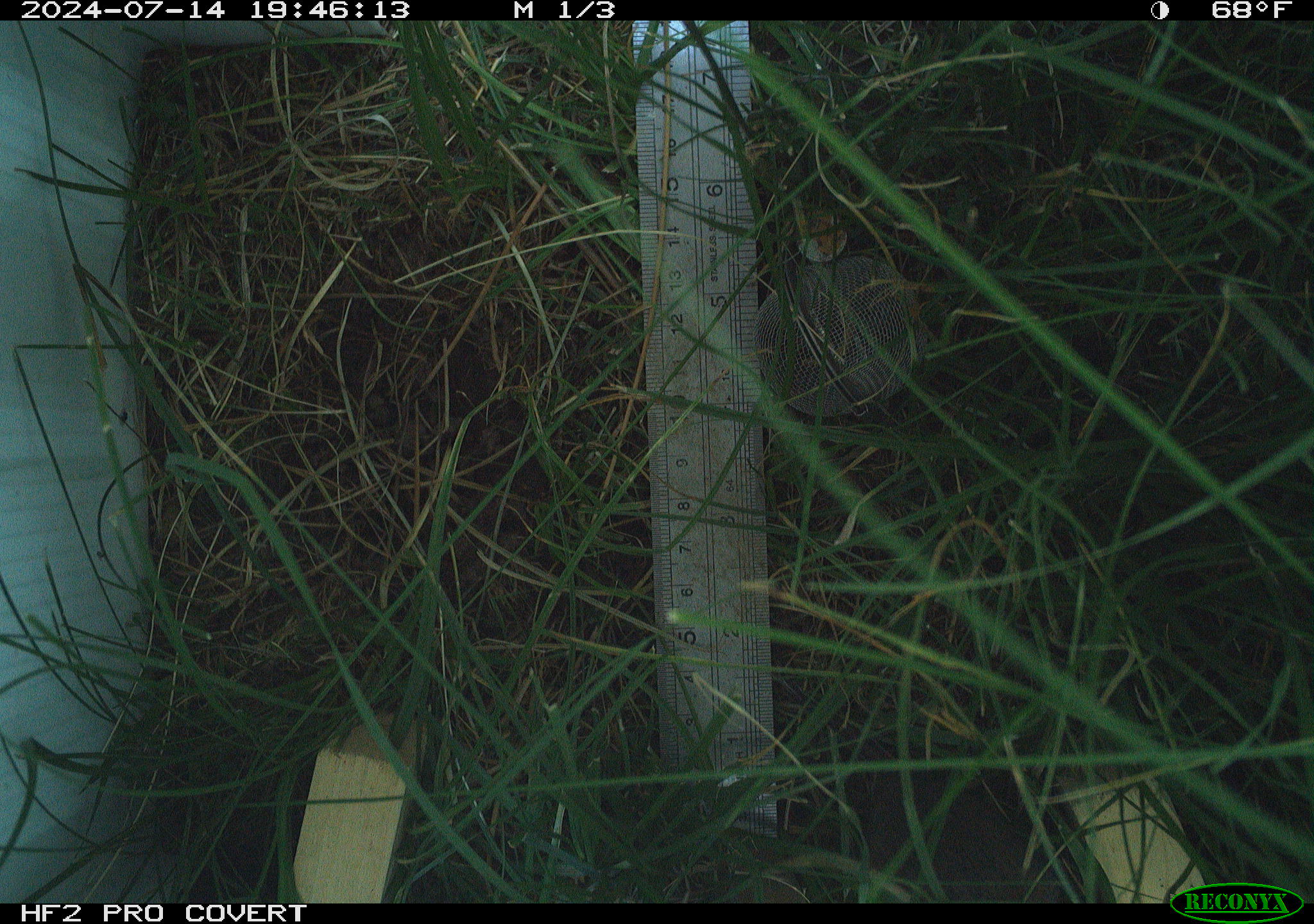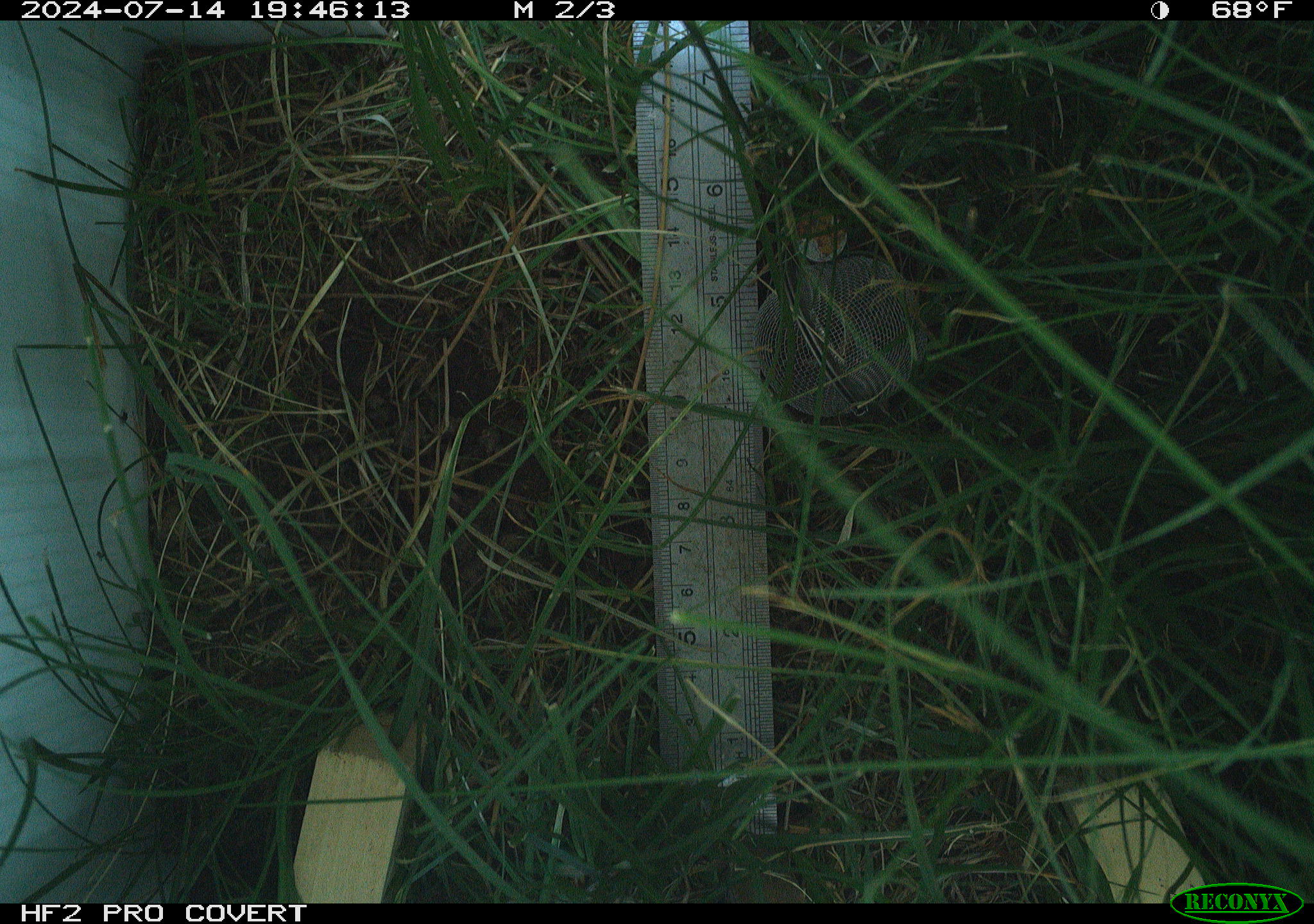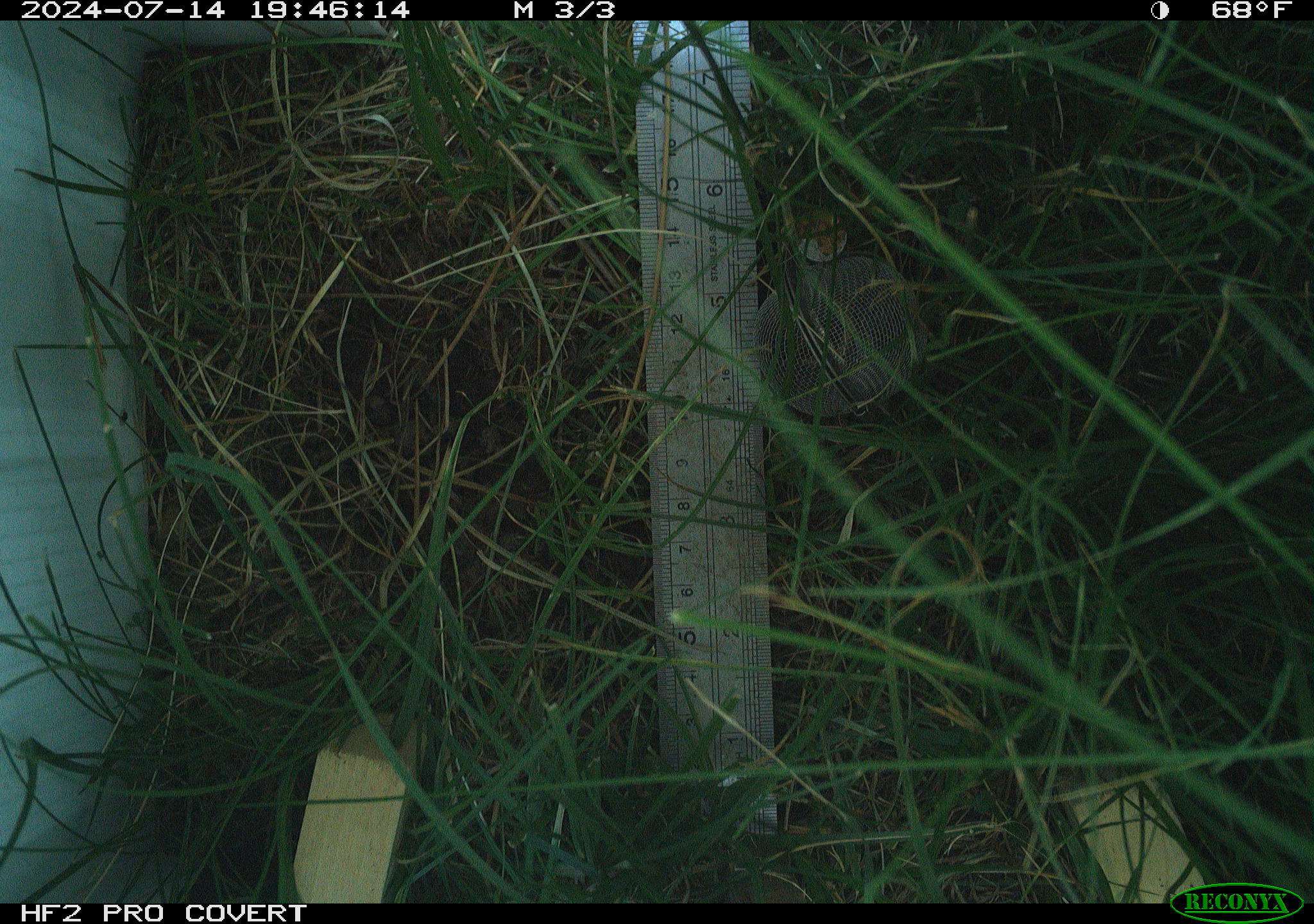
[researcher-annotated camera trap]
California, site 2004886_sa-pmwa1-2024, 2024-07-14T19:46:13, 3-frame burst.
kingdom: Animalia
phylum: Chordata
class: Mammalia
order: Rodentia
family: Cricetidae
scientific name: Arvicolinae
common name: voles, lemmings, and muskrats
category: arvicolinae subfamily